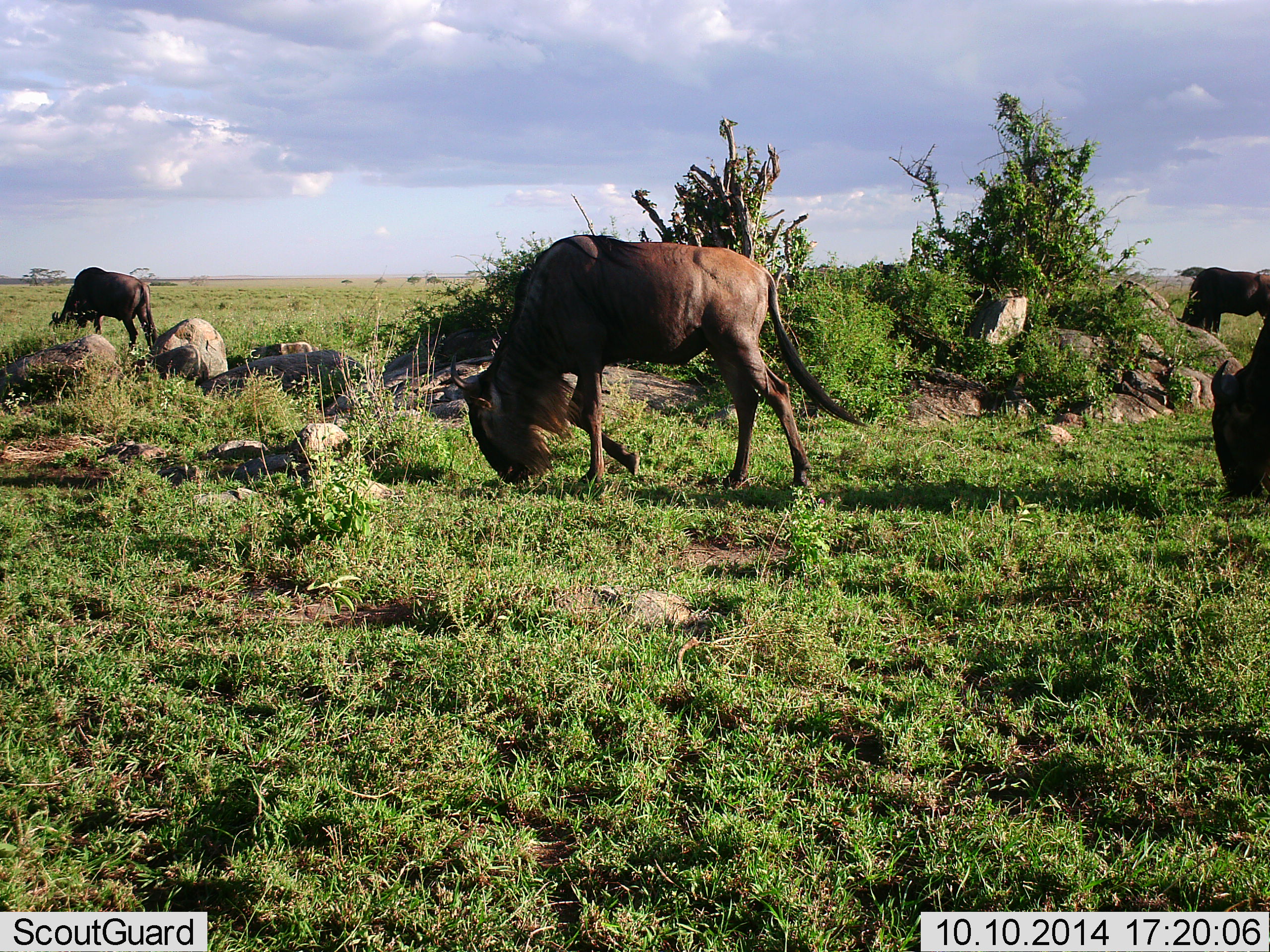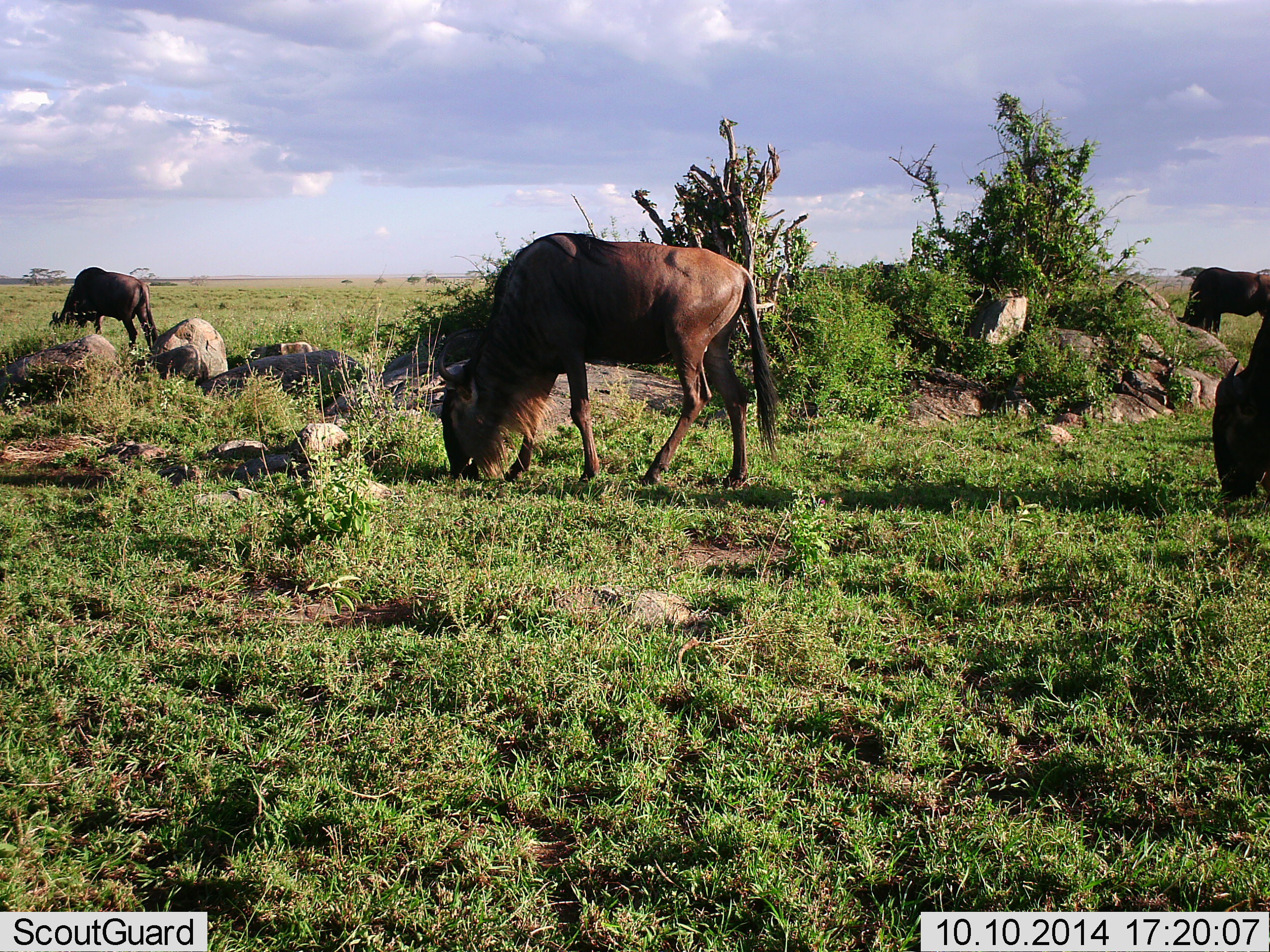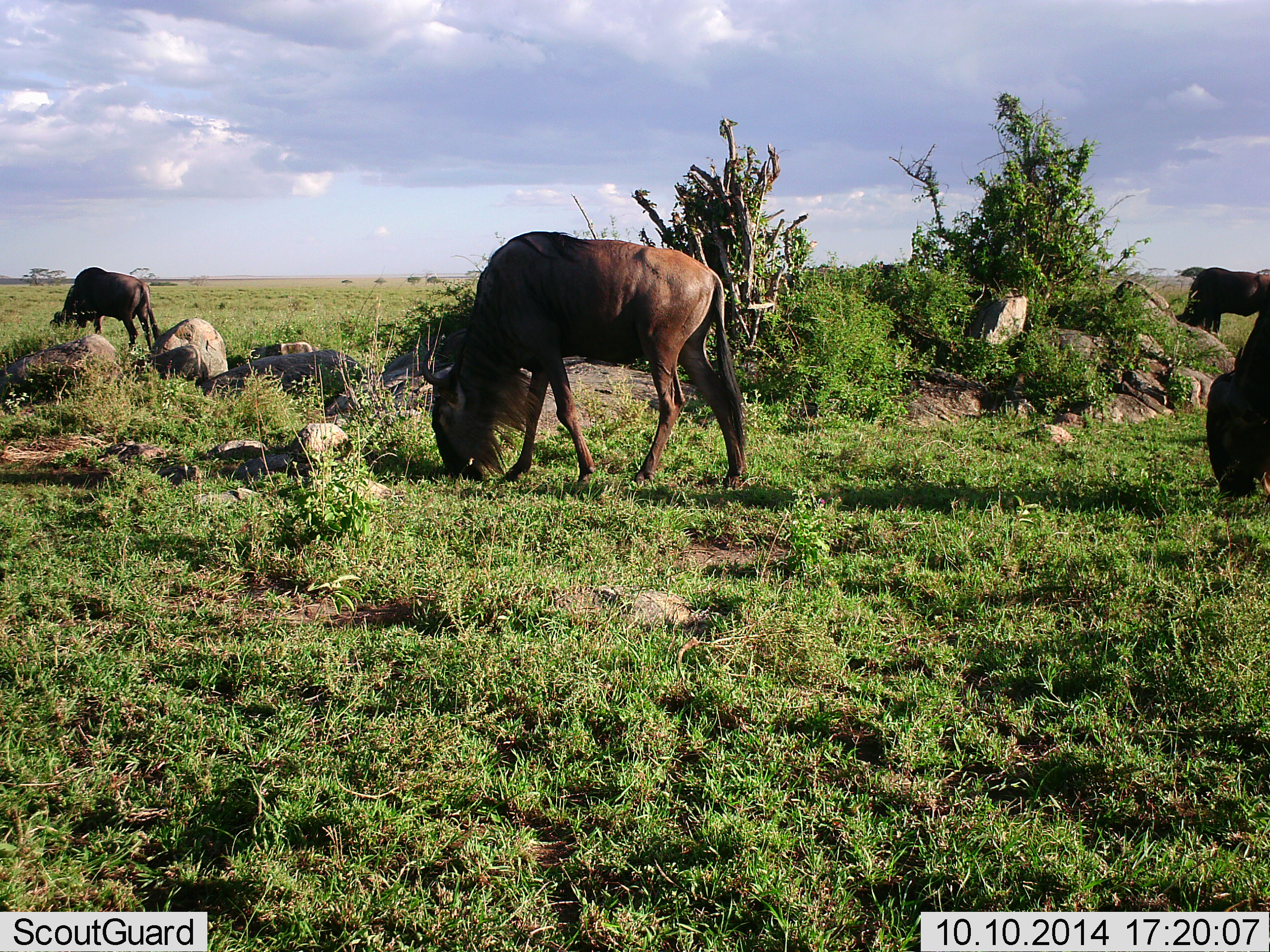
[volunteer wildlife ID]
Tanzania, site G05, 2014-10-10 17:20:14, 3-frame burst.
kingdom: Animalia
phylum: Chordata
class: Mammalia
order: Artiodactyla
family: Bovidae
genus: Connochaetes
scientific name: Connochaetes taurinus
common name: blue wildebeest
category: wildebeest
Wildebeest (blue wildebeest) (Connochaetes taurinus), count 4. Behavior (volunteer vote fractions): standing 20%, resting 10%, moving 10%, interacting 0%. Young present (vote fraction): 0%. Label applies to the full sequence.